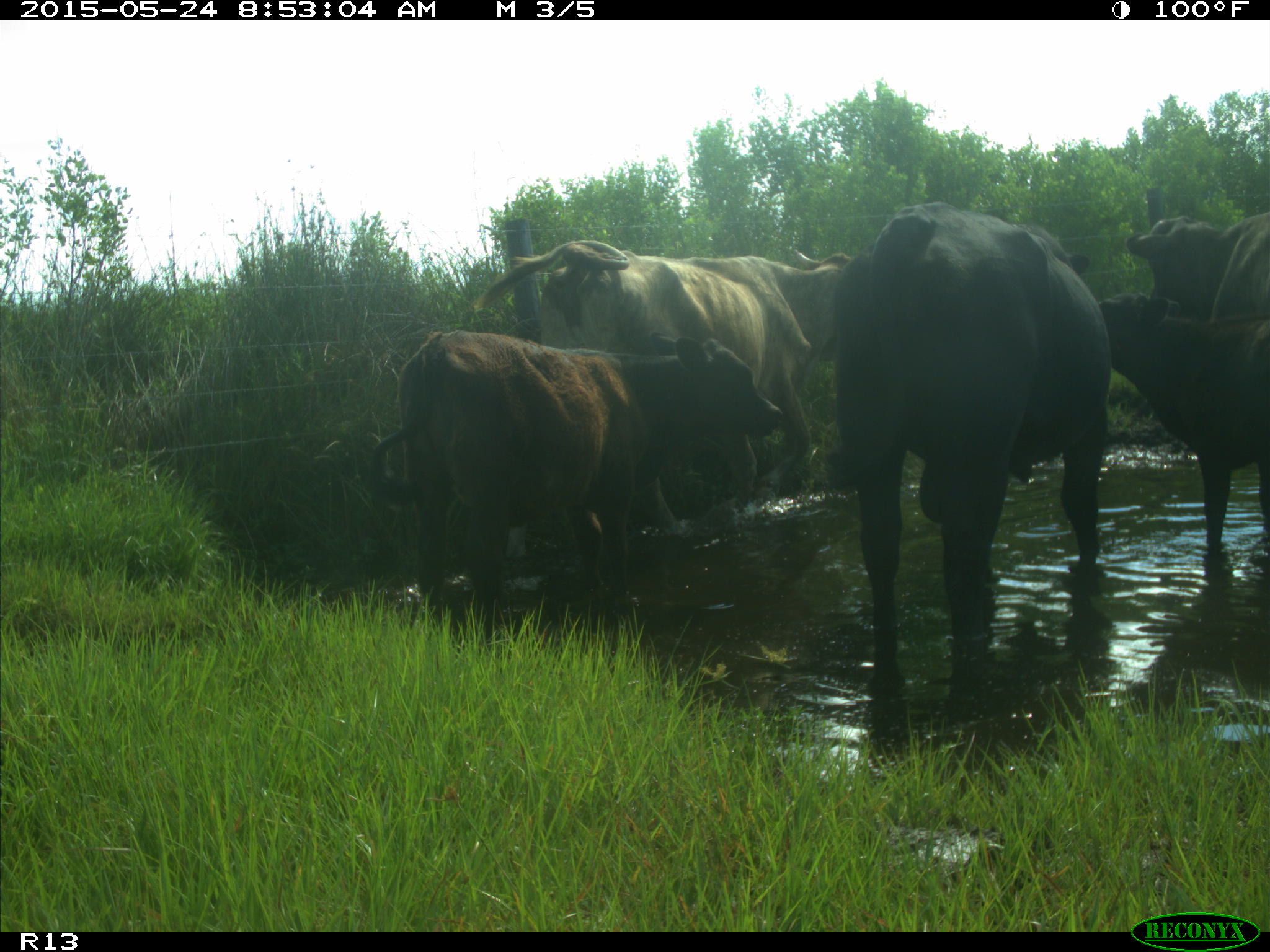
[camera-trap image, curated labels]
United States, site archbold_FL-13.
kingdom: Animalia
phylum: Chordata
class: Mammalia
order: Artiodactyla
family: Bovidae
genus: Bos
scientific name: Bos taurus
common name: domestic cow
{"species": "Bos taurus (domestic cow)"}